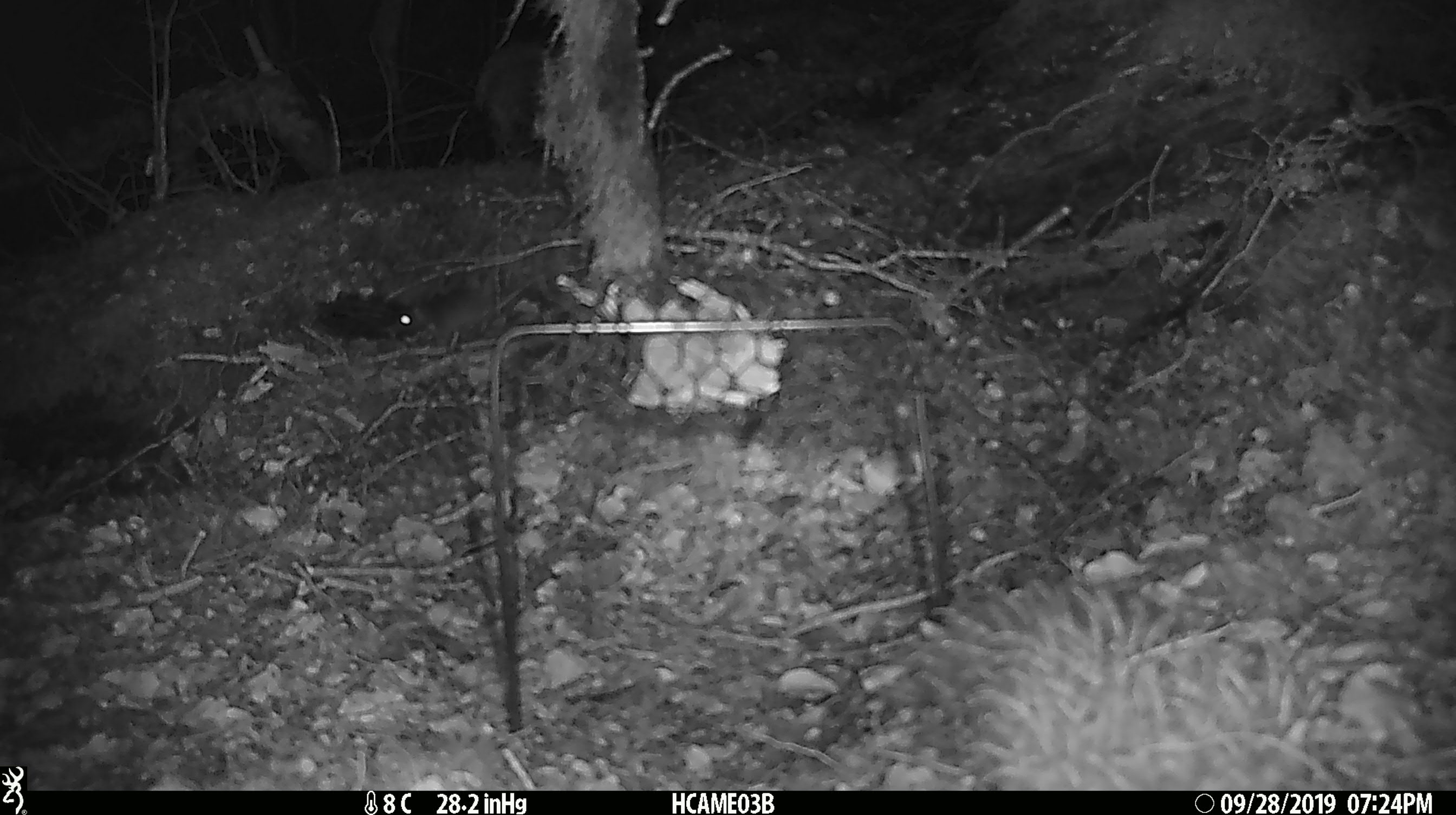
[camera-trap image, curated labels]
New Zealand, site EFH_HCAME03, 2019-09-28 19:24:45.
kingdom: Animalia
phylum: Chordata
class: Mammalia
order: Rodentia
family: Muridae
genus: Mus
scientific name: Mus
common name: mouse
Mouse (Mus).